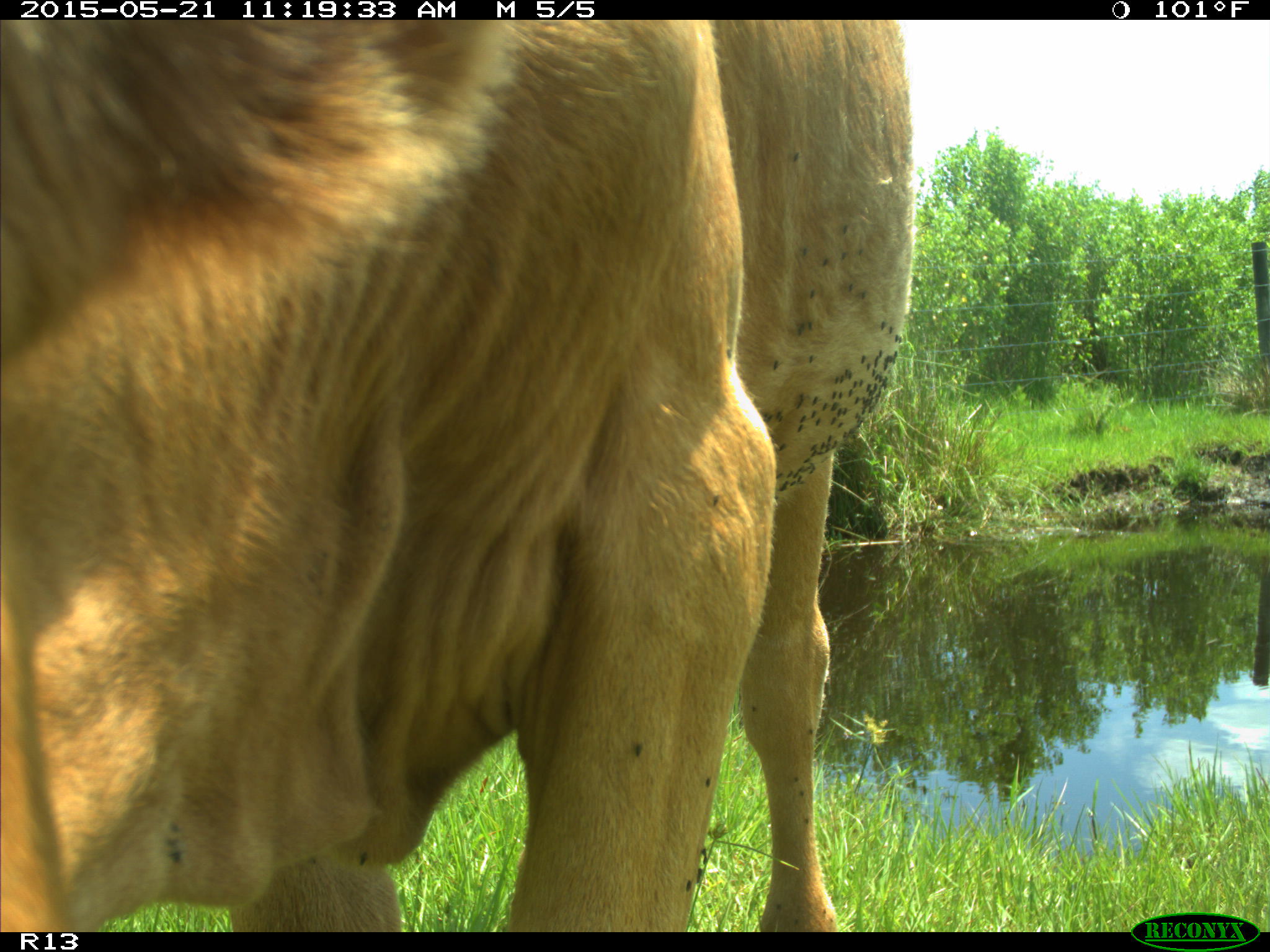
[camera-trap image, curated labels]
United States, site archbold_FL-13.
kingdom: Animalia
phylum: Chordata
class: Mammalia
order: Artiodactyla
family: Bovidae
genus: Bos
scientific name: Bos taurus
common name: domestic cow